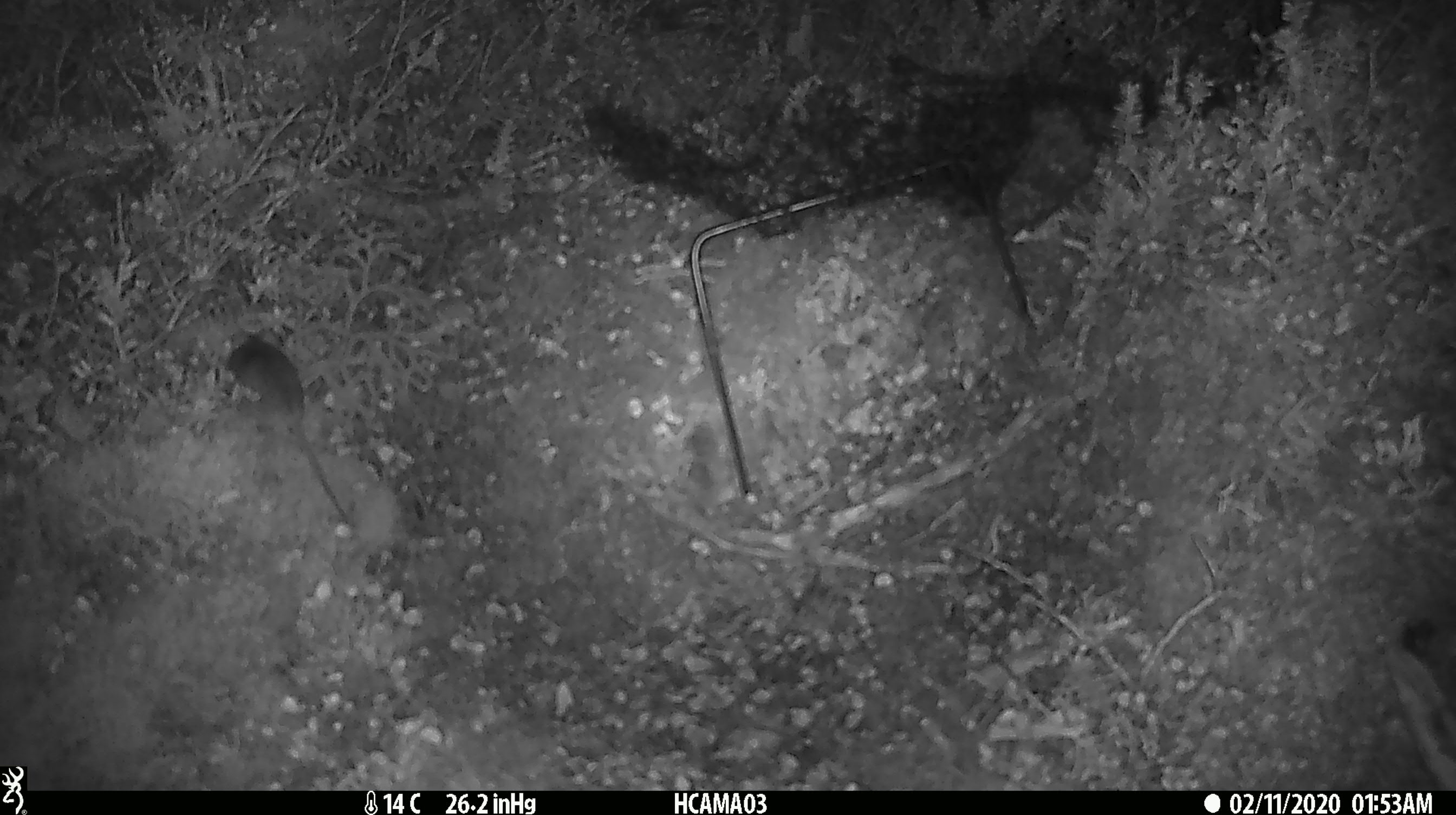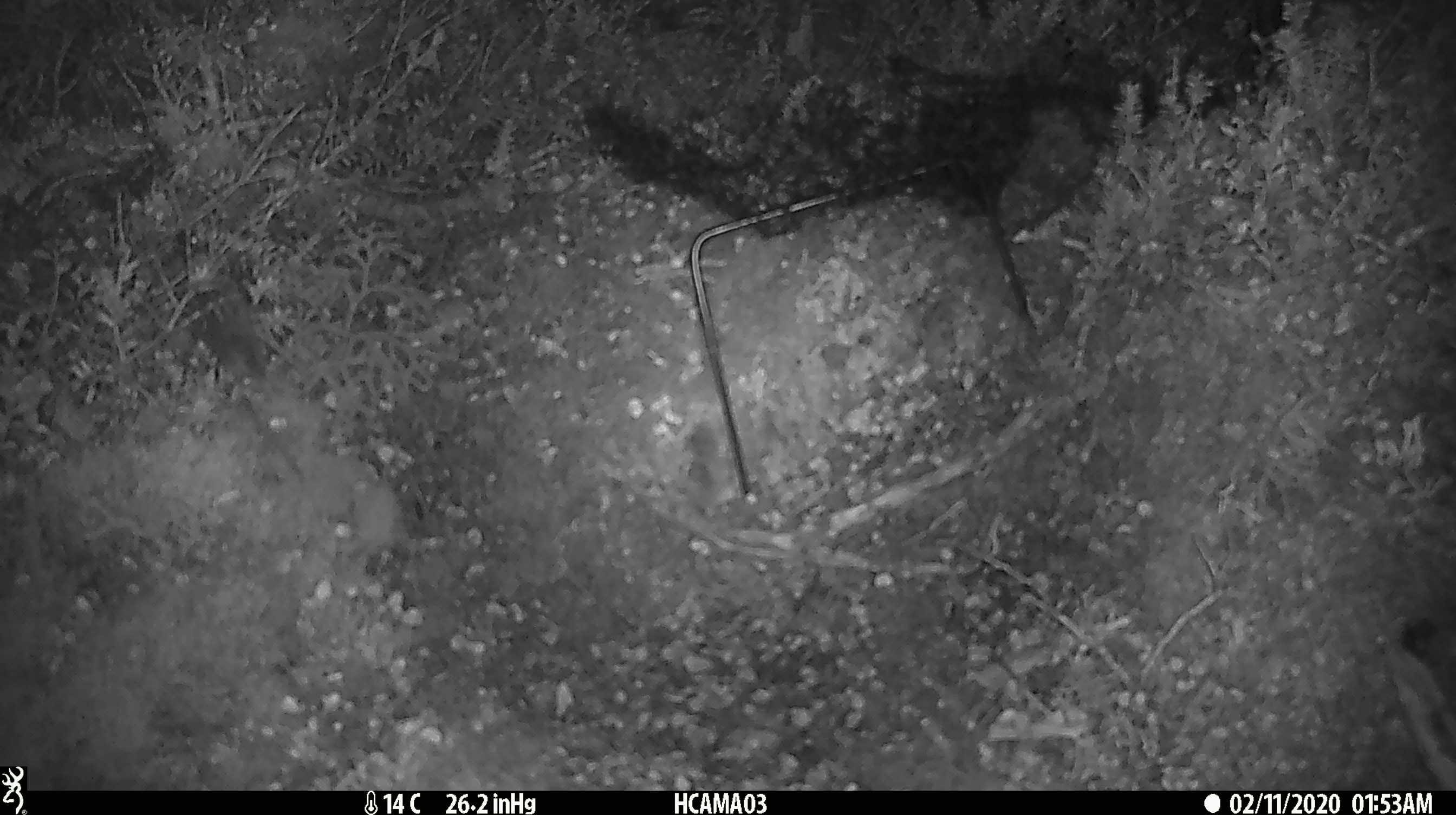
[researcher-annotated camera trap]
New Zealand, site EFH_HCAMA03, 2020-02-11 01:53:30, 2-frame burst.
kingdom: Animalia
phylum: Chordata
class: Mammalia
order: Rodentia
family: Muridae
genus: Mus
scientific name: Mus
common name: mouse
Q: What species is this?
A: Mouse (Mus).